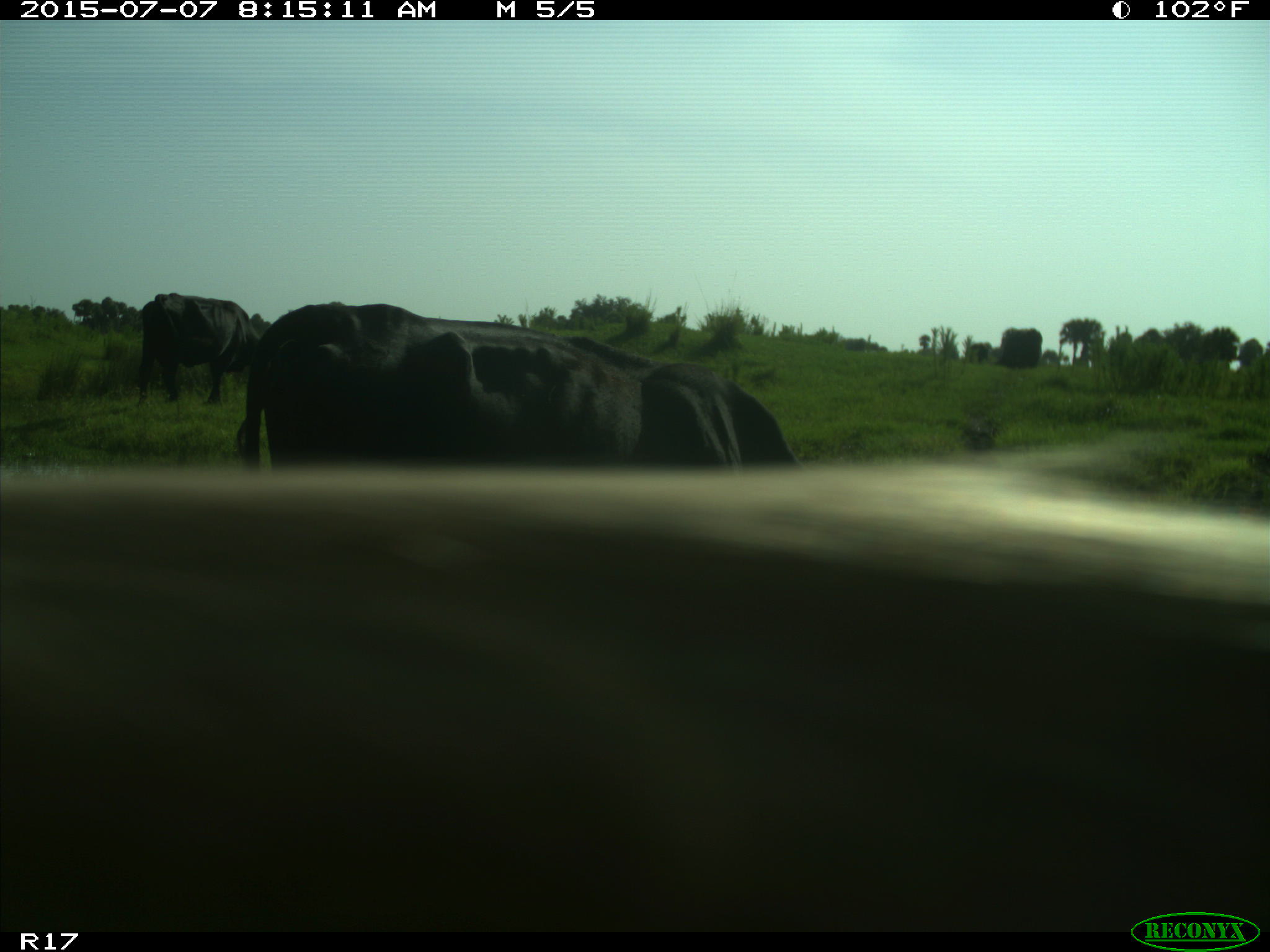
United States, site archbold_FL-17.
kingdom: Animalia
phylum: Chordata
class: Mammalia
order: Artiodactyla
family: Bovidae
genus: Bos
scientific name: Bos taurus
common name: domestic cow